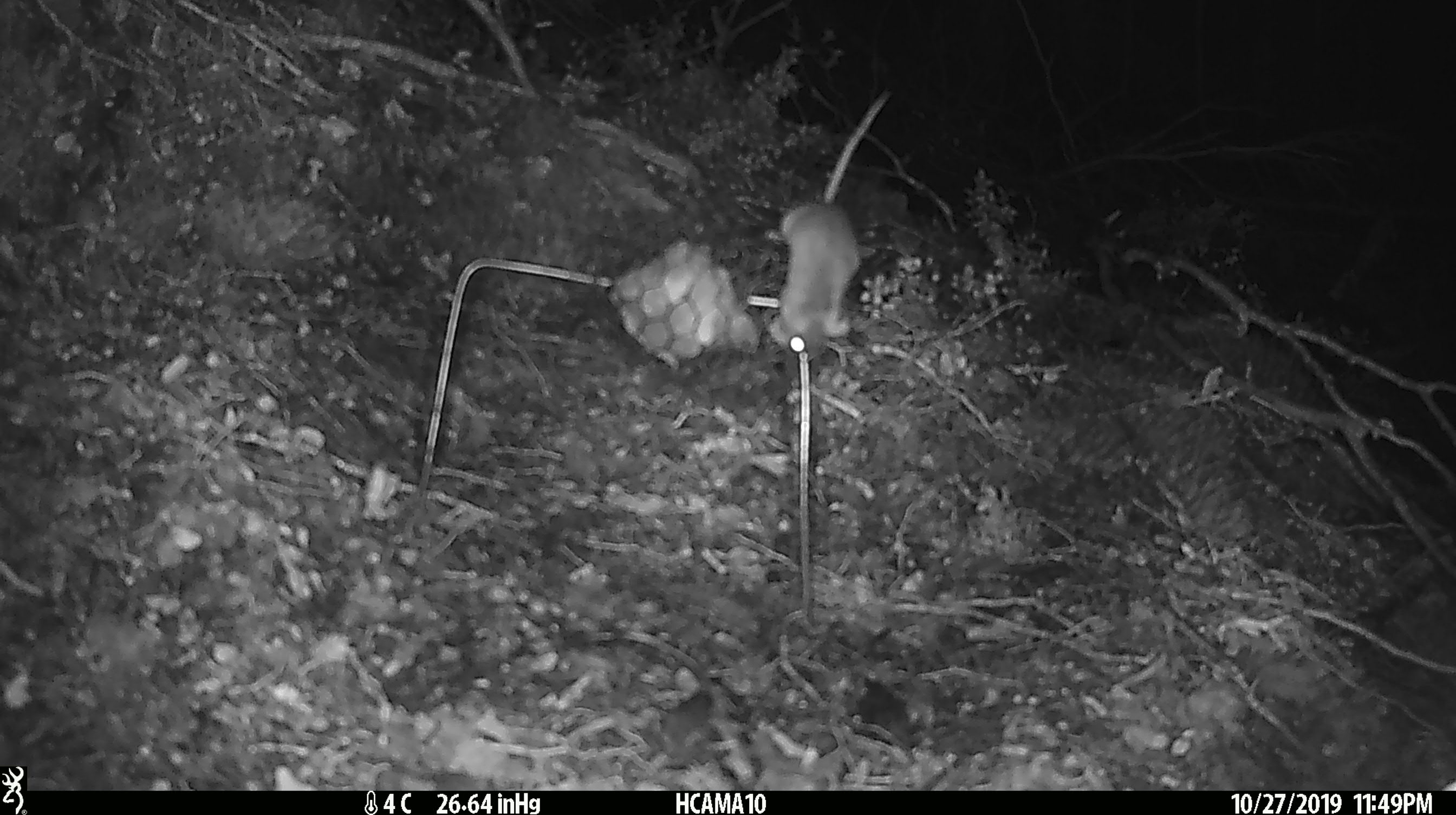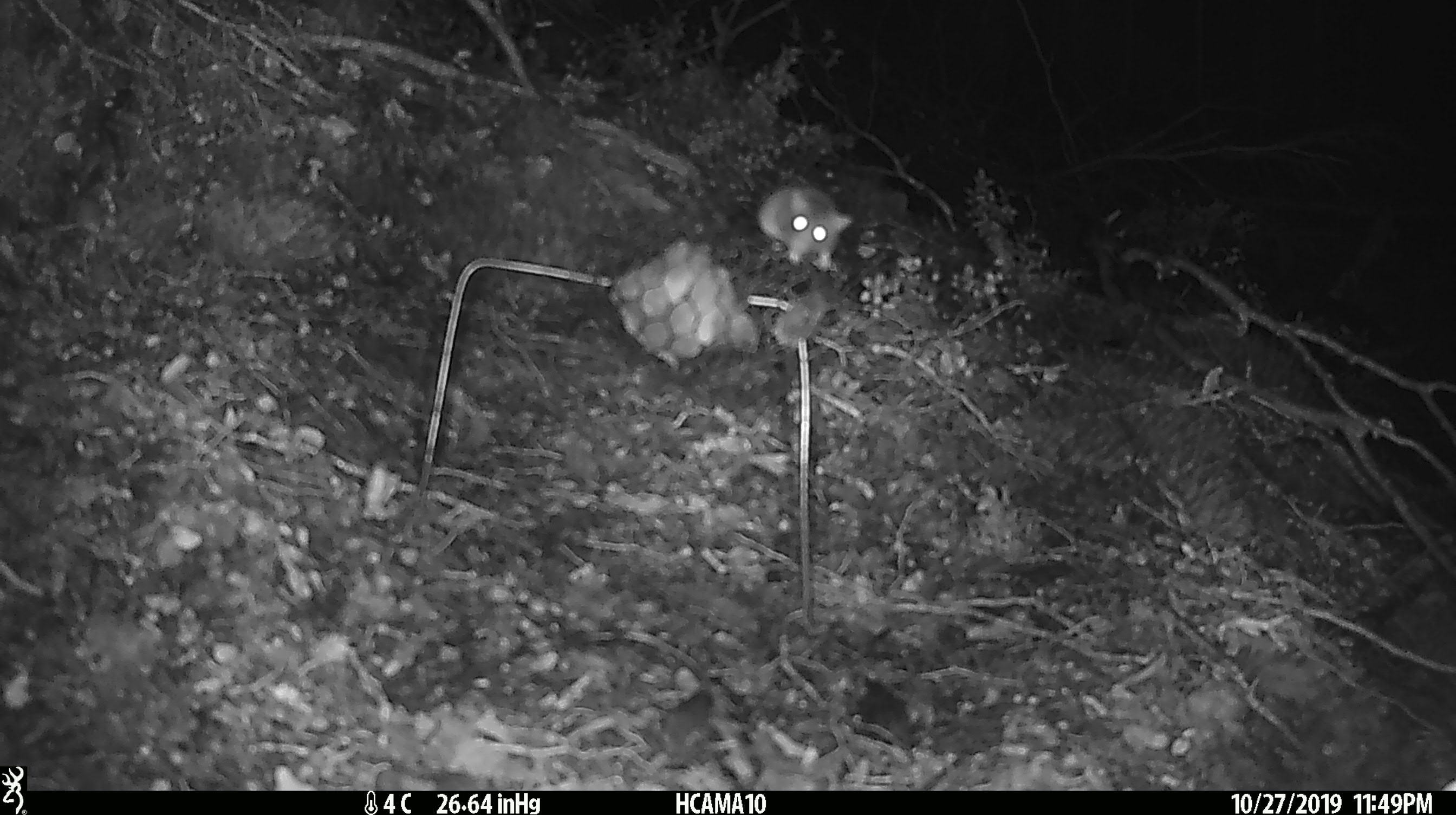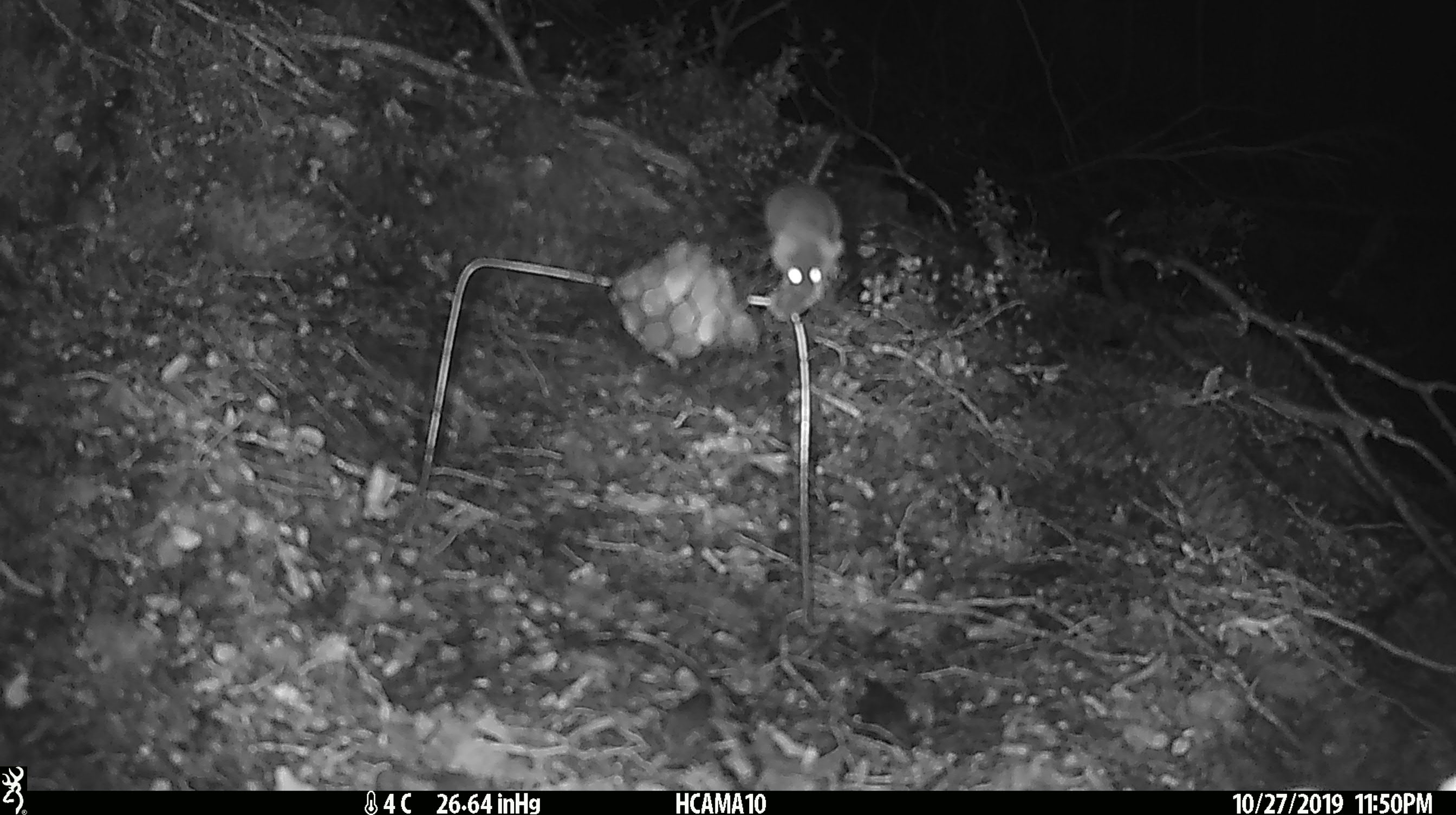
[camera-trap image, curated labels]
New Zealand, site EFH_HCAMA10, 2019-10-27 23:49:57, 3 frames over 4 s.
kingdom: Animalia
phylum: Chordata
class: Mammalia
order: Rodentia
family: Muridae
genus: Mus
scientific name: Mus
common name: mouse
Mouse (Mus).